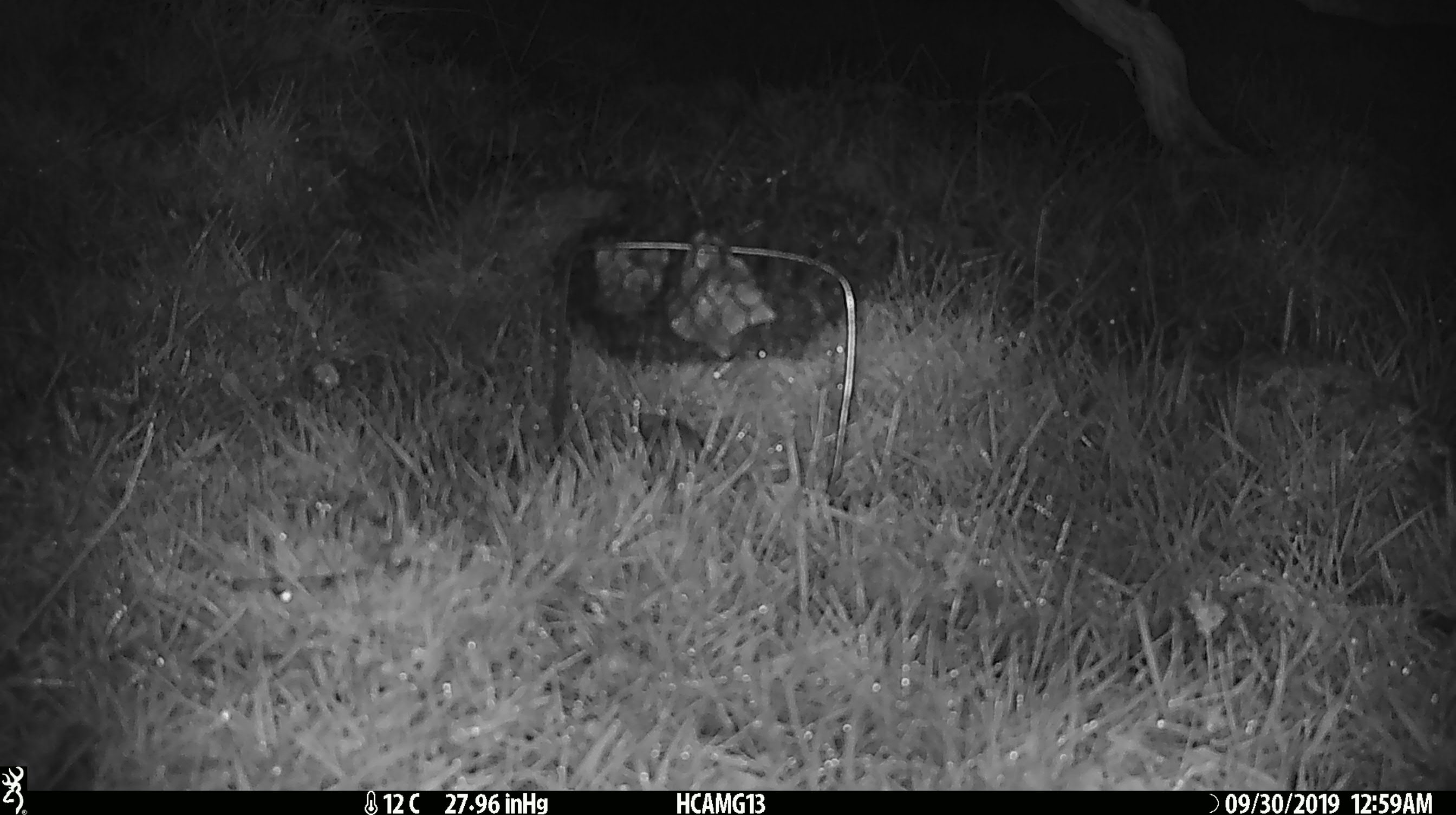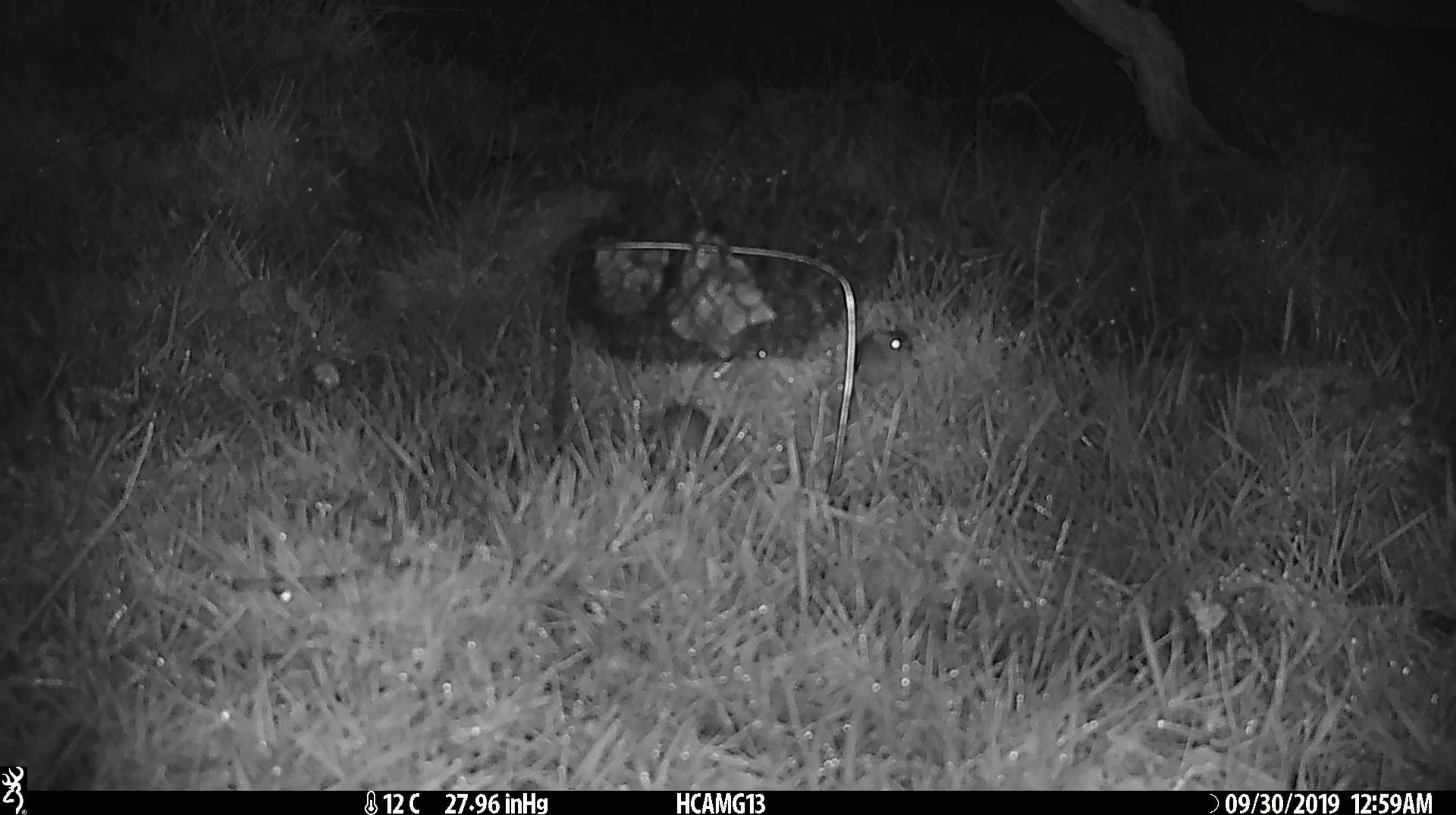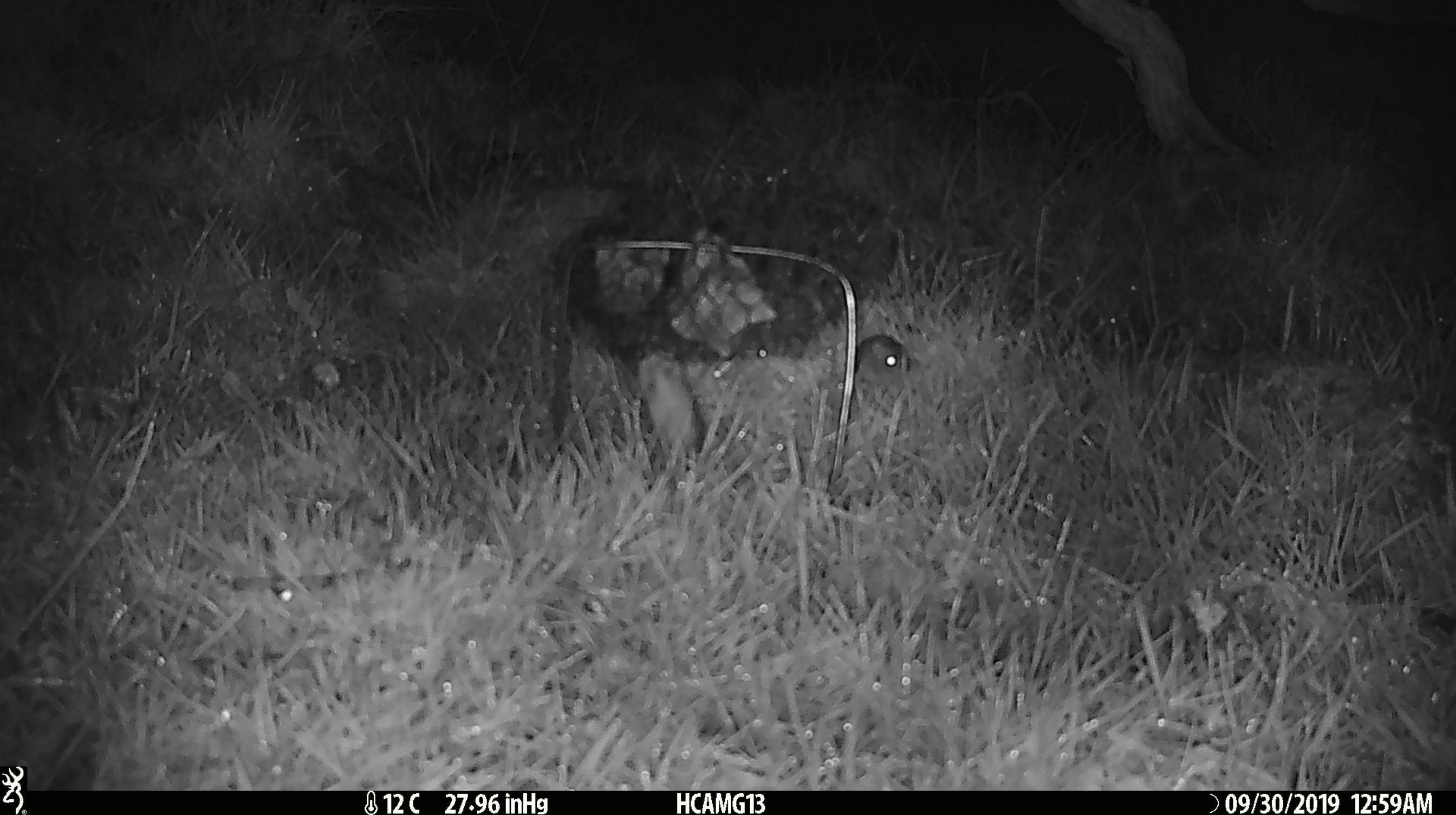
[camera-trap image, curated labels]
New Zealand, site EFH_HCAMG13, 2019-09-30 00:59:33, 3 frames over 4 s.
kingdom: Animalia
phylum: Chordata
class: Mammalia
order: Rodentia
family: Muridae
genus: Mus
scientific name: Mus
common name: mouse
Mouse (Mus).